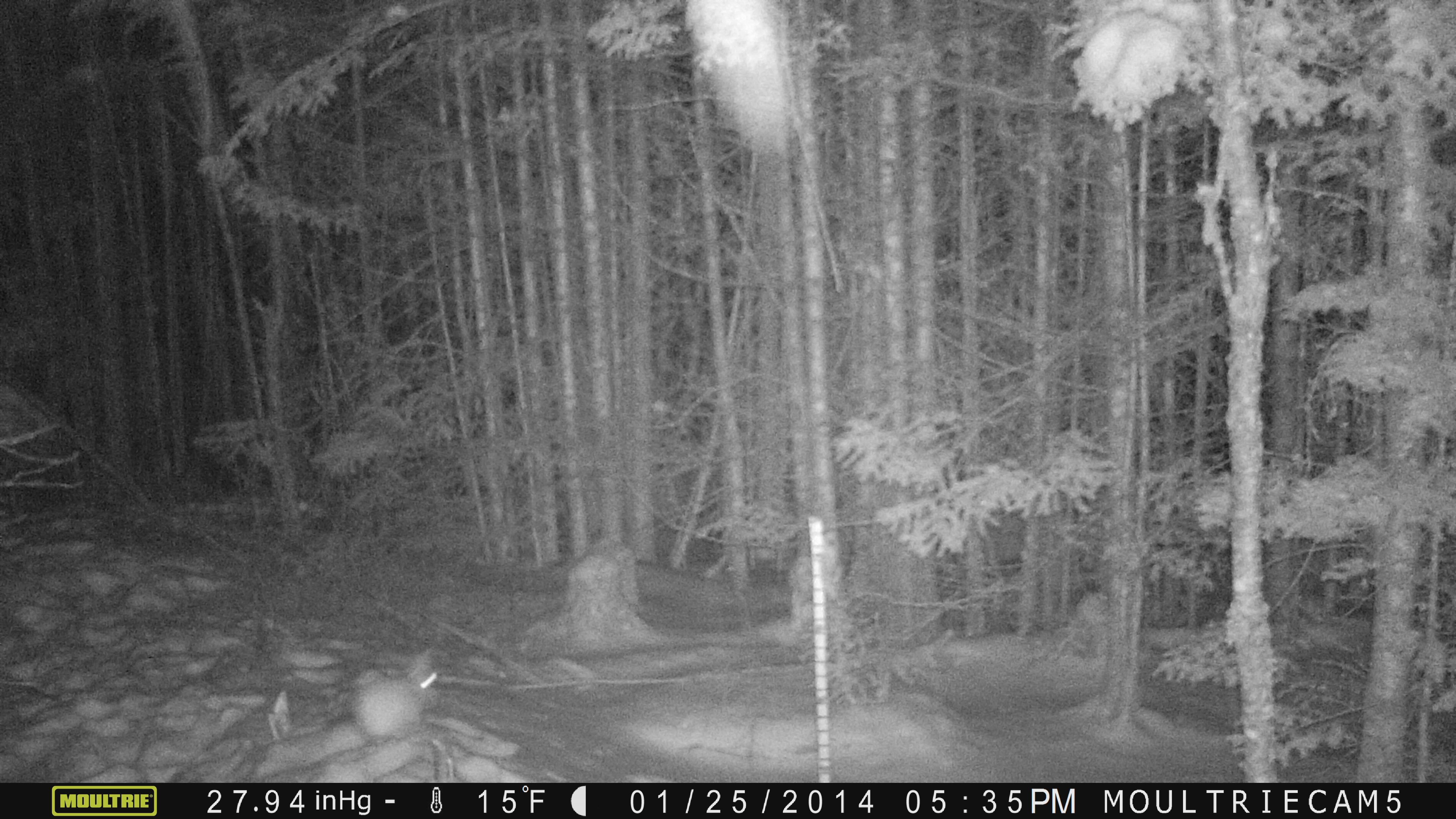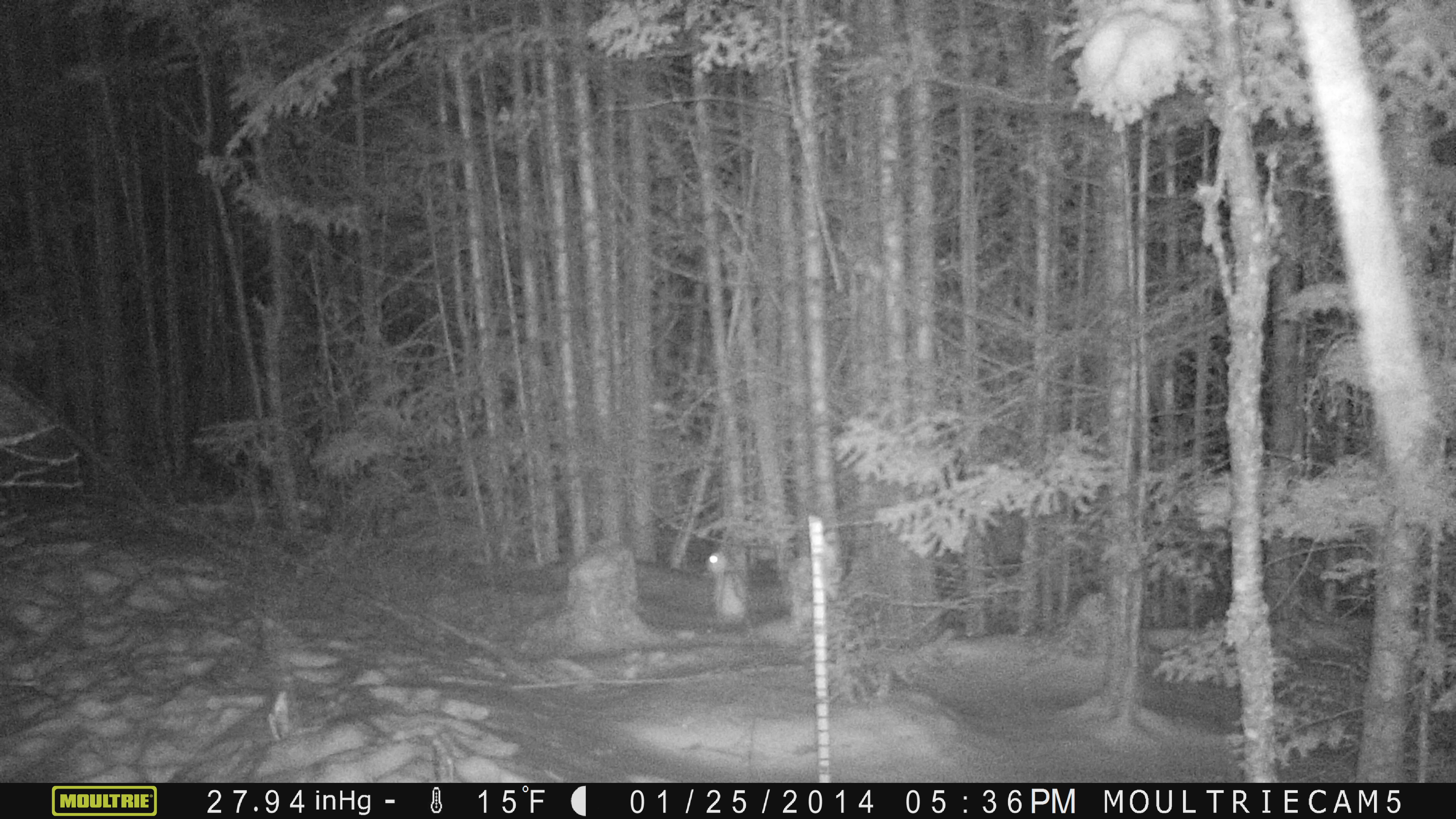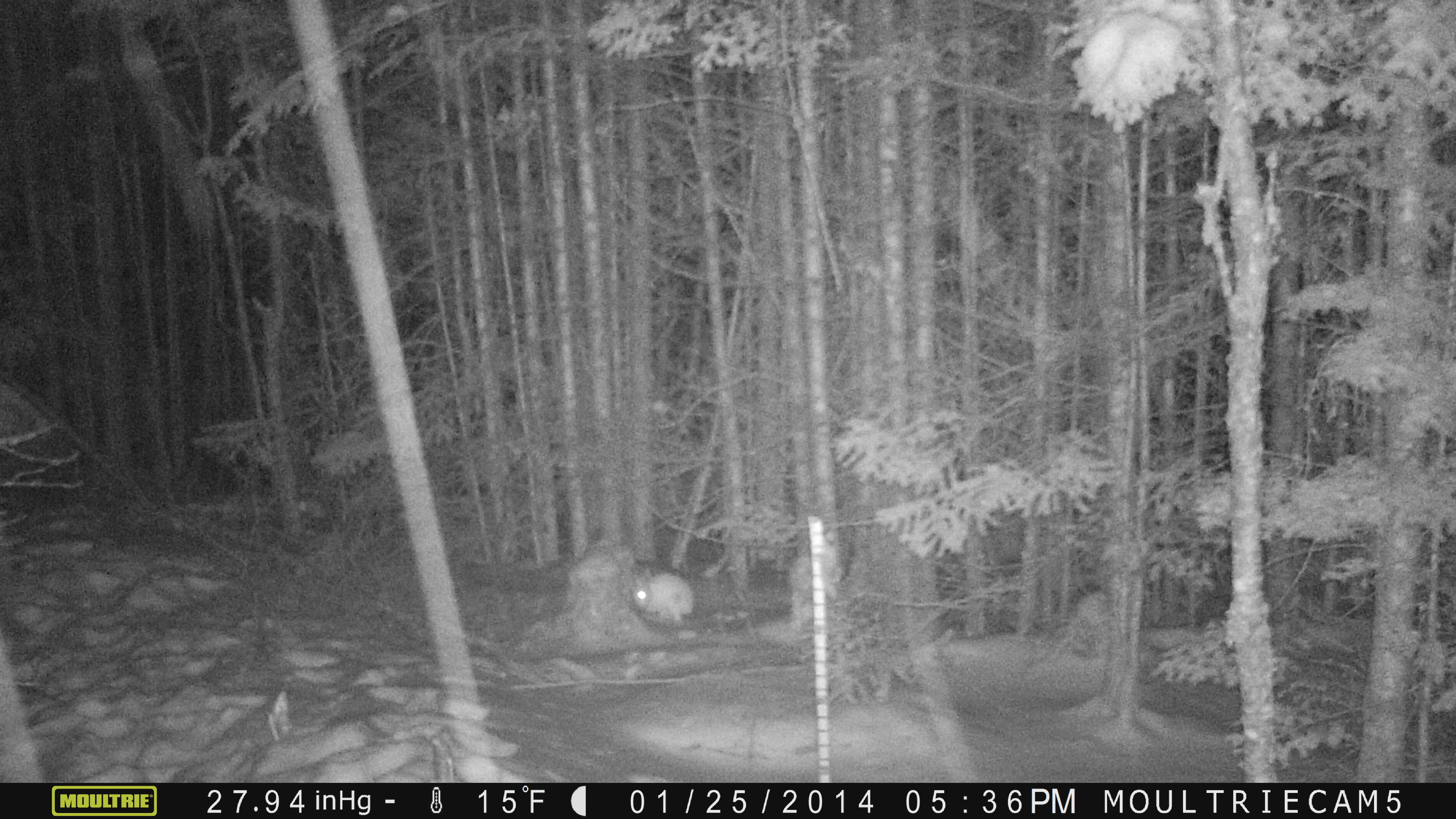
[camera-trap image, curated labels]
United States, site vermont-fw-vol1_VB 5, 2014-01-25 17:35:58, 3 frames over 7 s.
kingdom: Animalia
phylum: Chordata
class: Mammalia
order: Lagomorpha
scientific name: Lagomorpha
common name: rabbit or hare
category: rabbit or hare sp.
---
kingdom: Animalia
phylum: Chordata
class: Mammalia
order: Lagomorpha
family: Leporidae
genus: Lepus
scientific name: Lepus americanus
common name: snowshoe hare